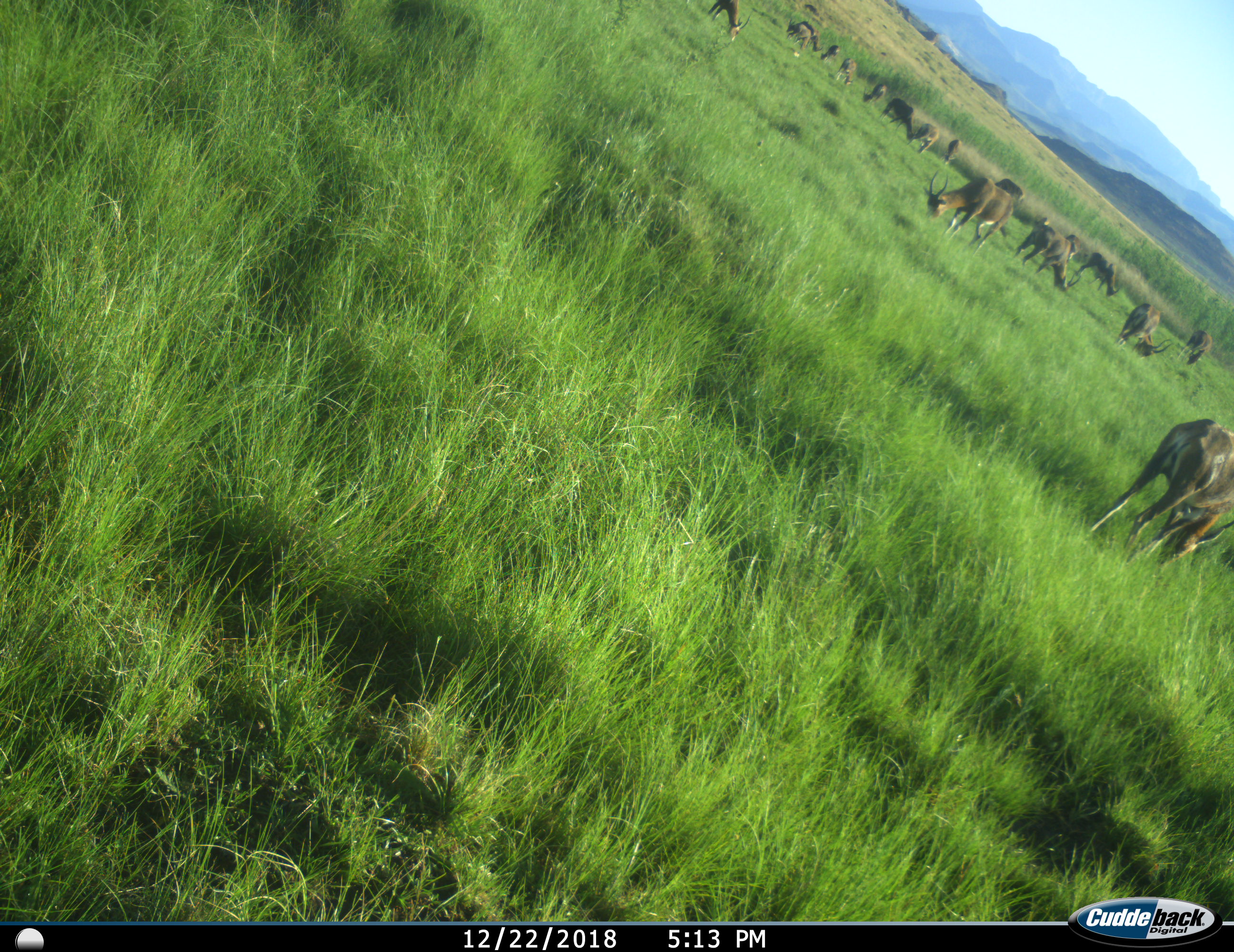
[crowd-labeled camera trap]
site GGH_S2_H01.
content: unidentified animal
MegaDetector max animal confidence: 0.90